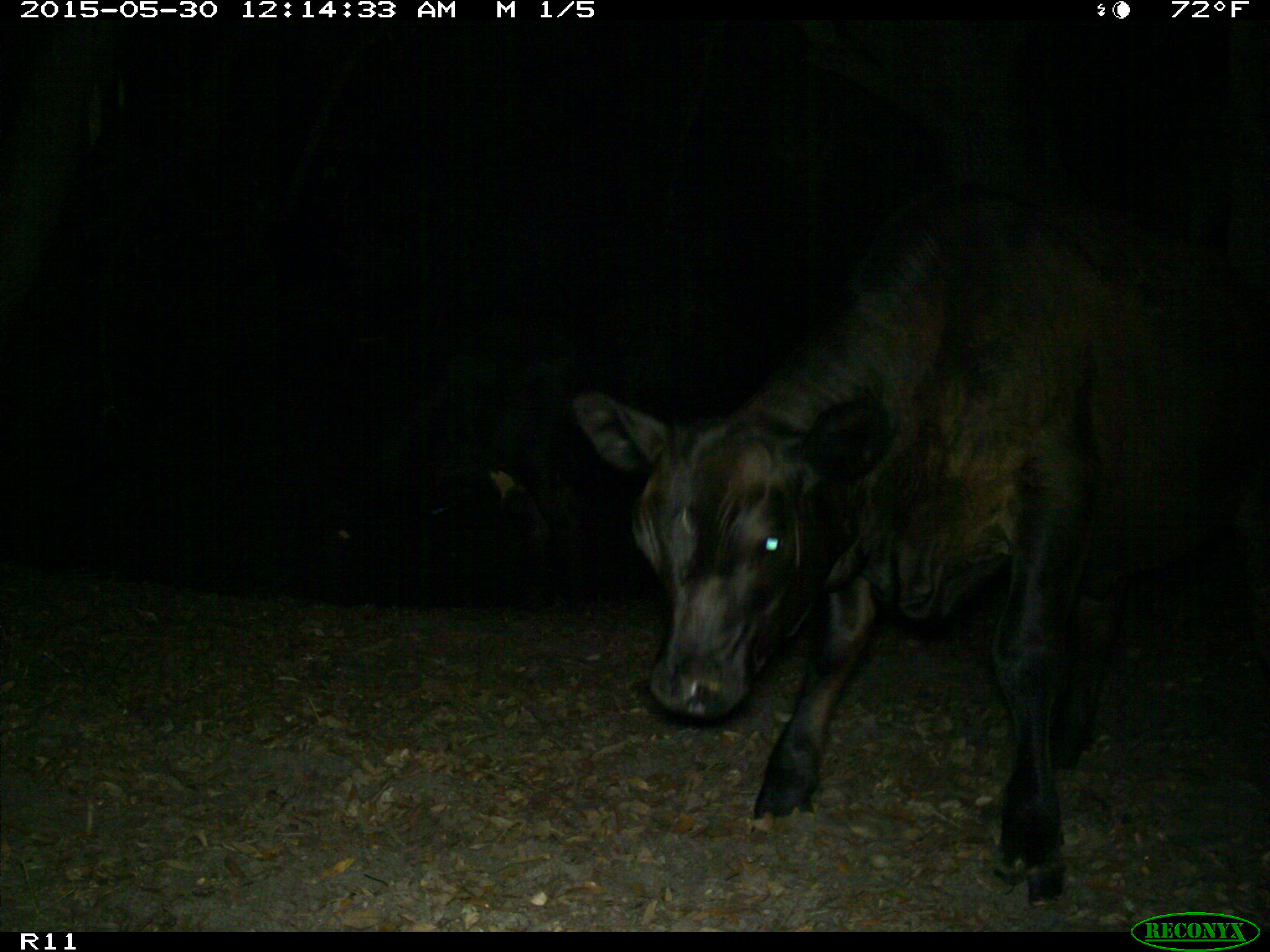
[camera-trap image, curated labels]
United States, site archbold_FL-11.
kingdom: Animalia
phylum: Chordata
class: Mammalia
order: Artiodactyla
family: Bovidae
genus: Bos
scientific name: Bos taurus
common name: domestic cow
Bos taurus (domestic cow).